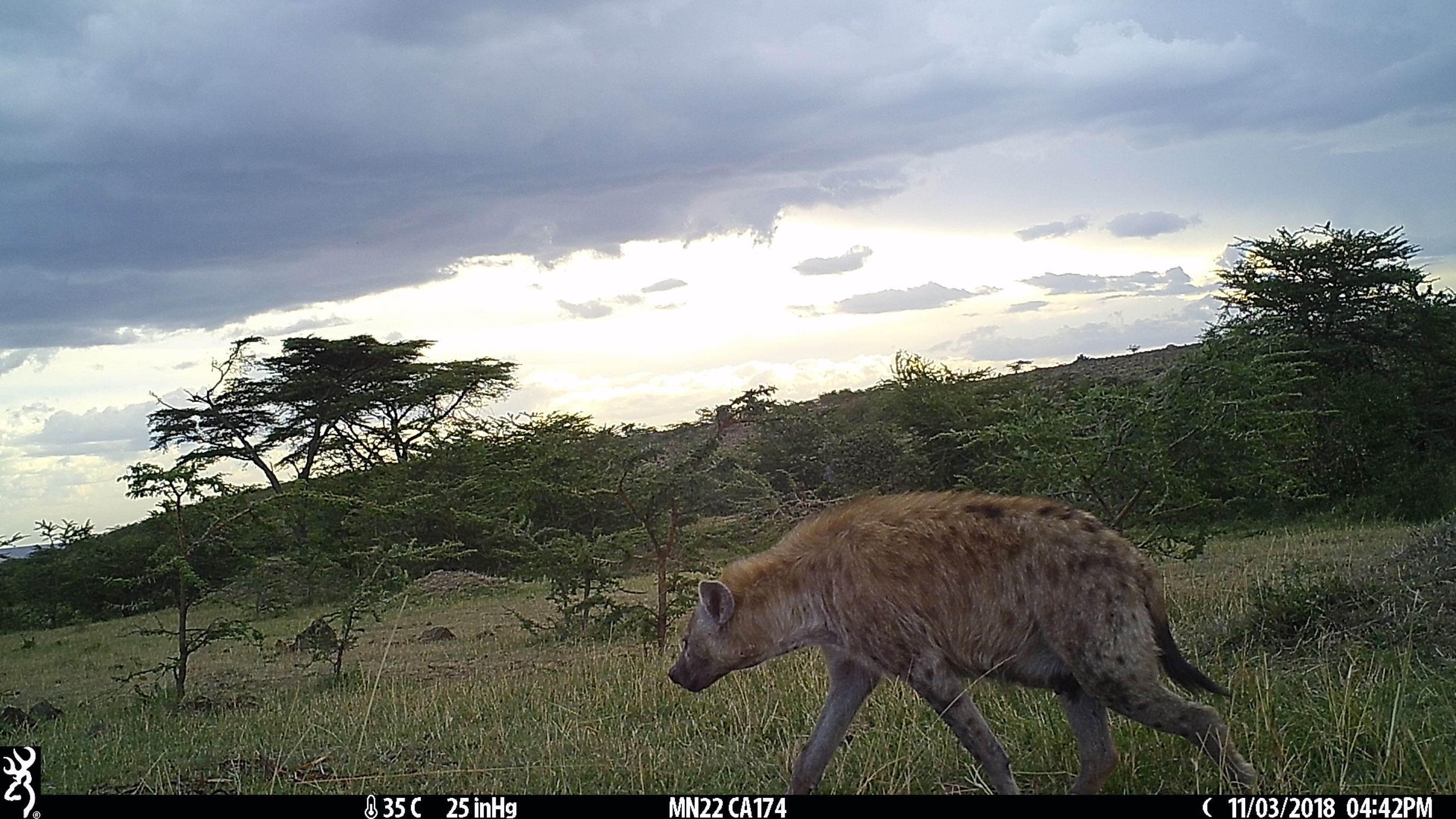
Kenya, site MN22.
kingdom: Animalia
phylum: Chordata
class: Mammalia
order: Carnivora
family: Hyaenidae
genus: Crocuta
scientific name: Crocuta crocuta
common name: spotted hyena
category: hyena spotted